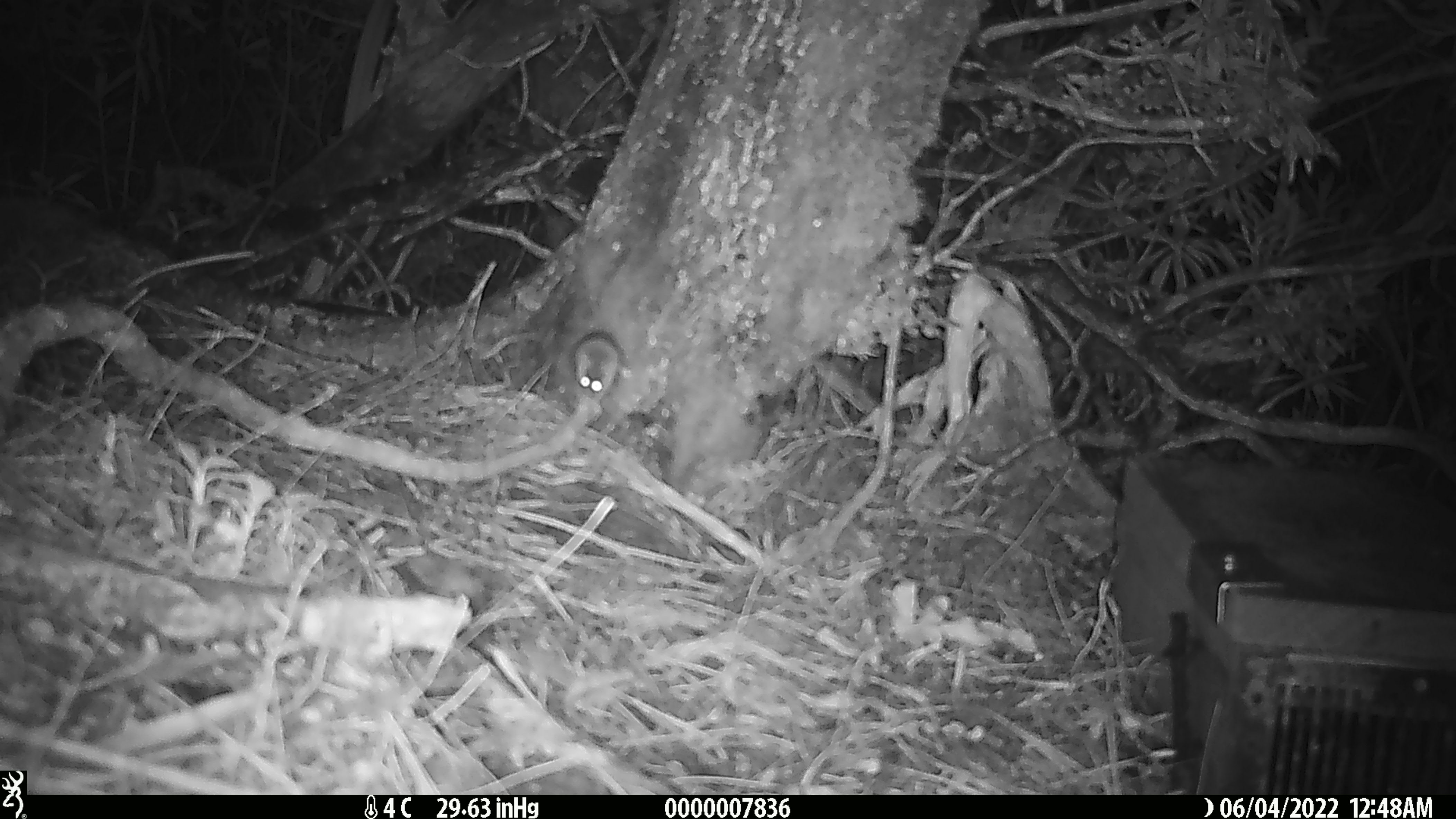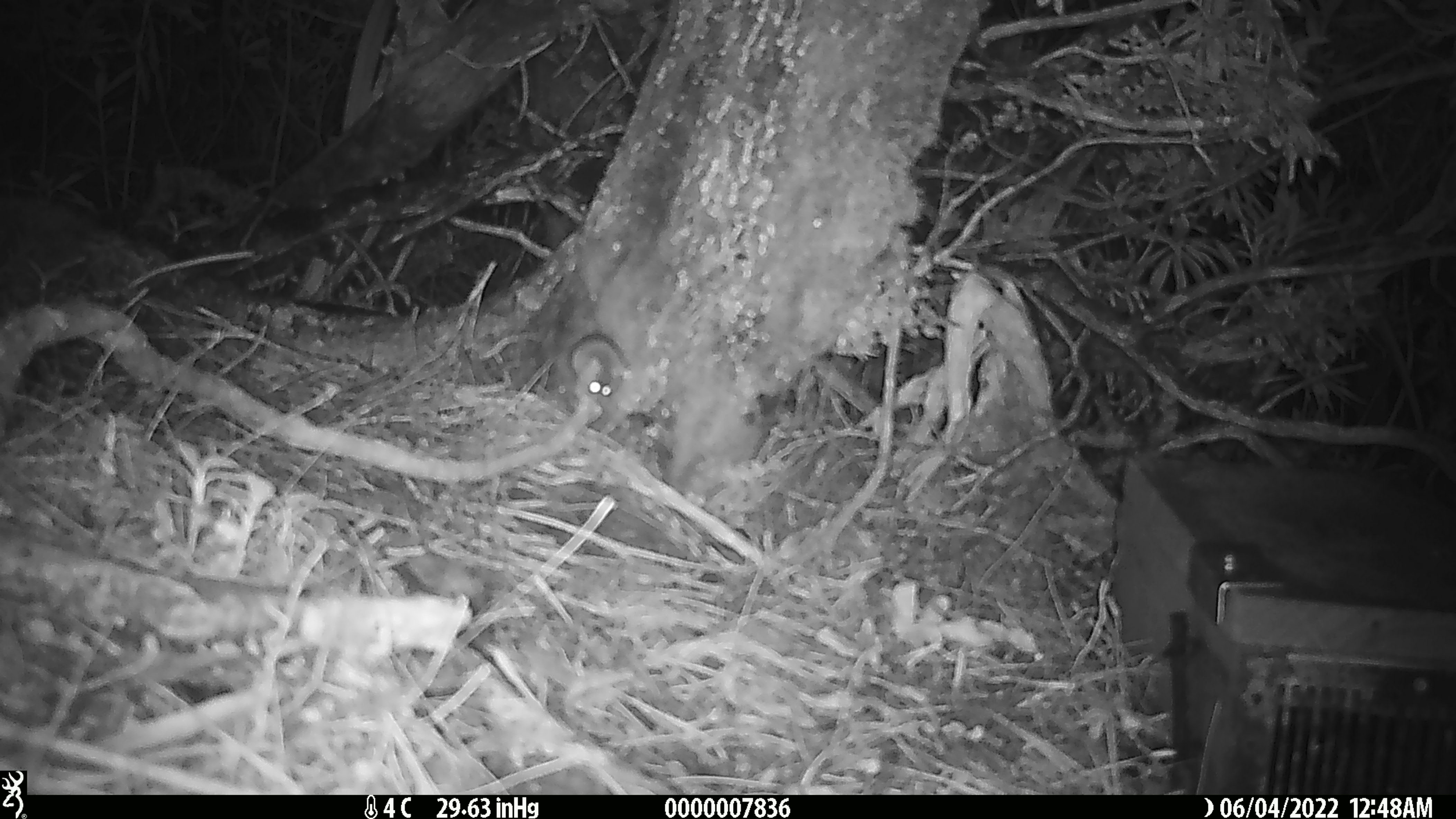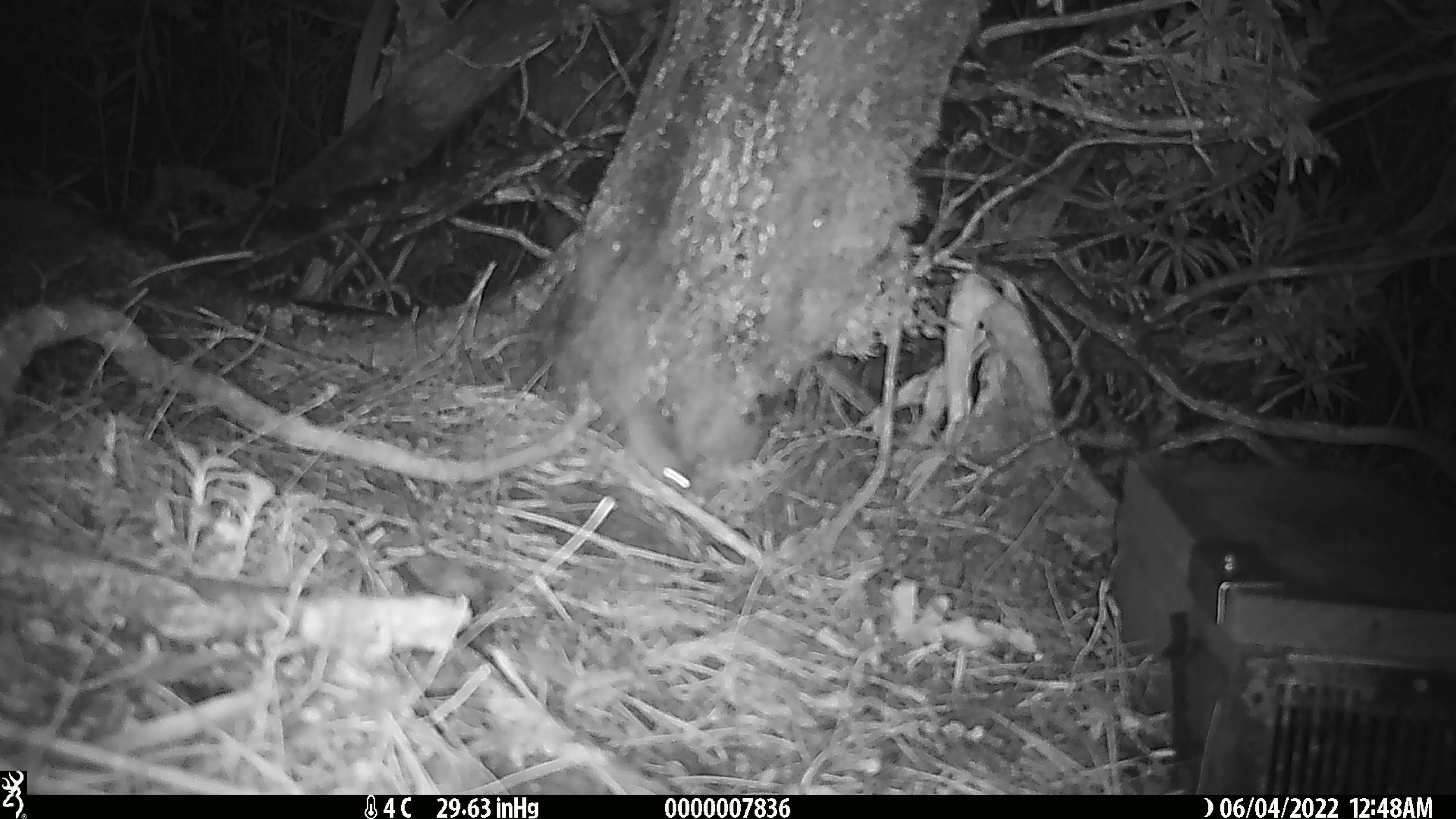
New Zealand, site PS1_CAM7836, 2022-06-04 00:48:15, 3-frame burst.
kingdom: Animalia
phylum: Chordata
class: Mammalia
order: Rodentia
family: Muridae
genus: Mus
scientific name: Mus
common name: mouse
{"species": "mouse (Mus)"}